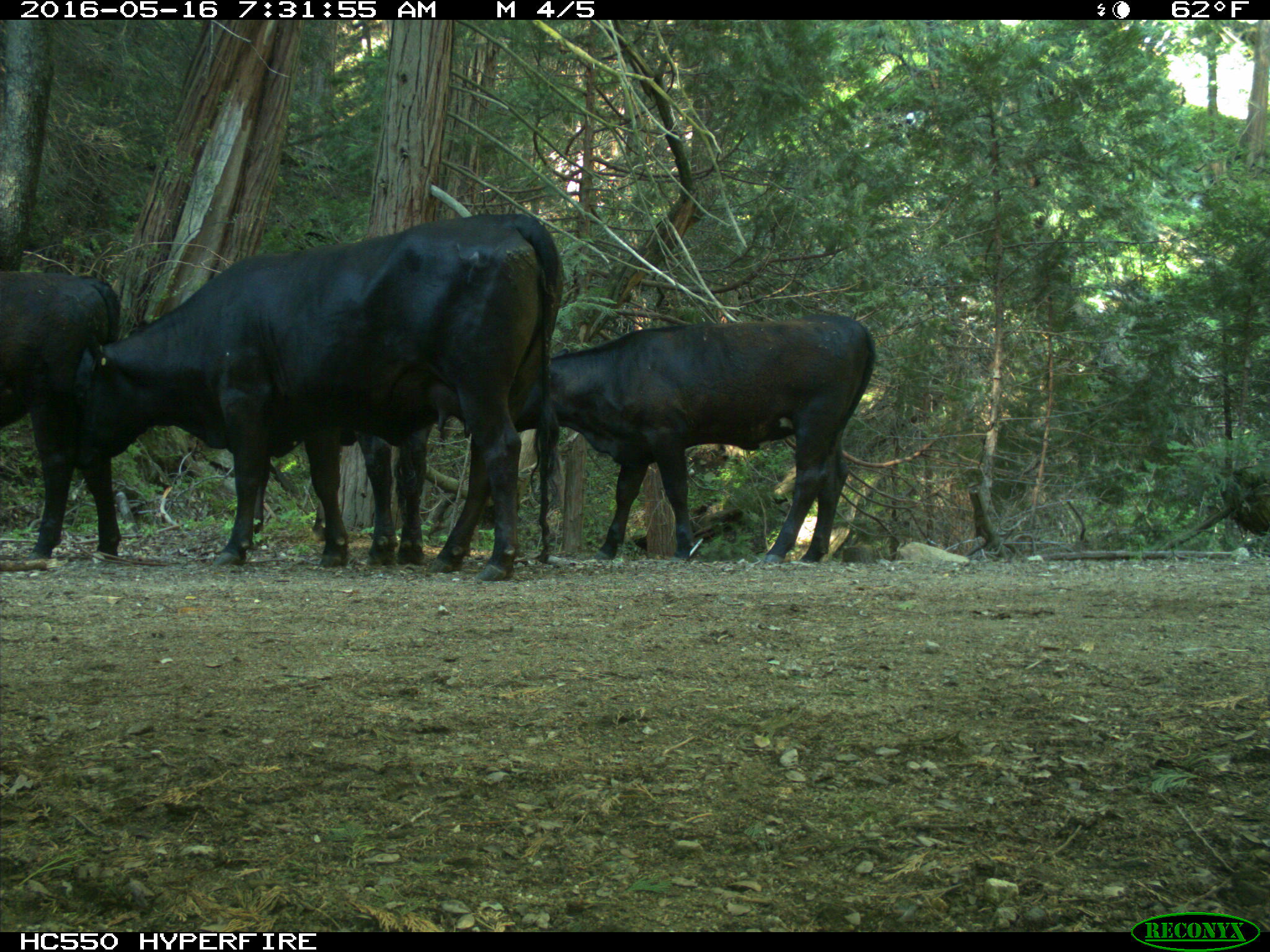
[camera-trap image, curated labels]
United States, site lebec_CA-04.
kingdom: Animalia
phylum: Chordata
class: Mammalia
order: Artiodactyla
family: Bovidae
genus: Bos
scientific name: Bos taurus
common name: domestic cow